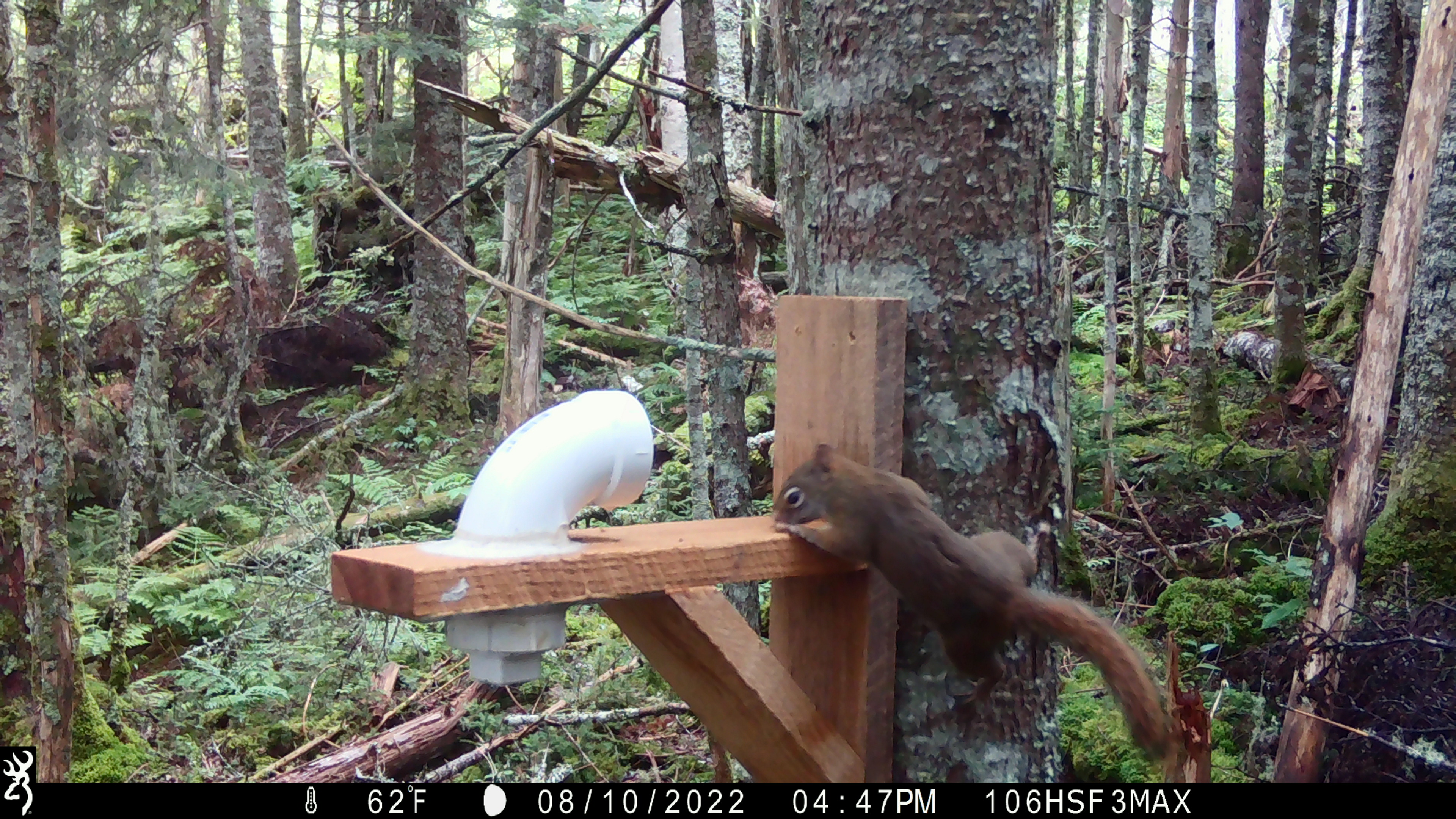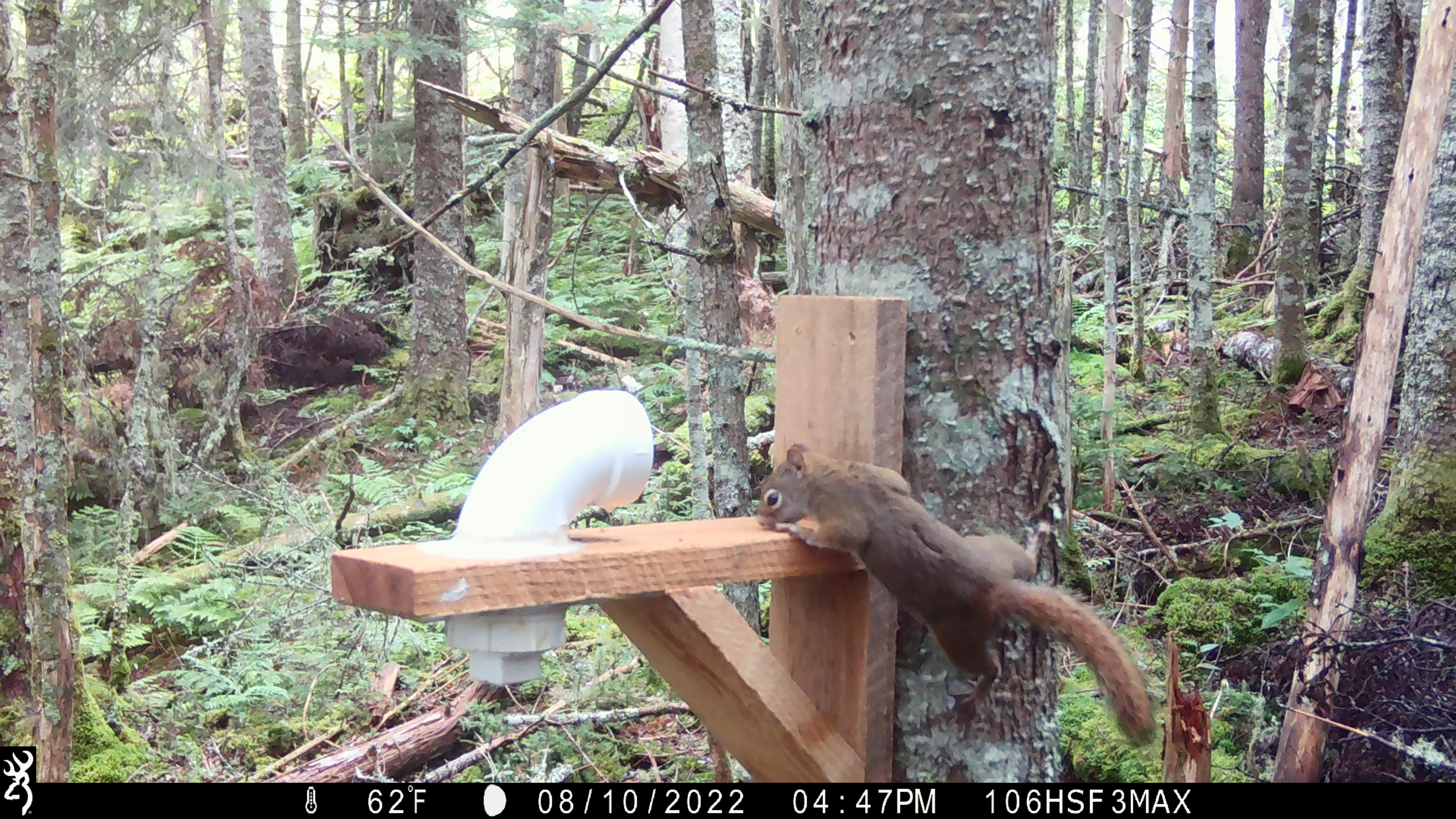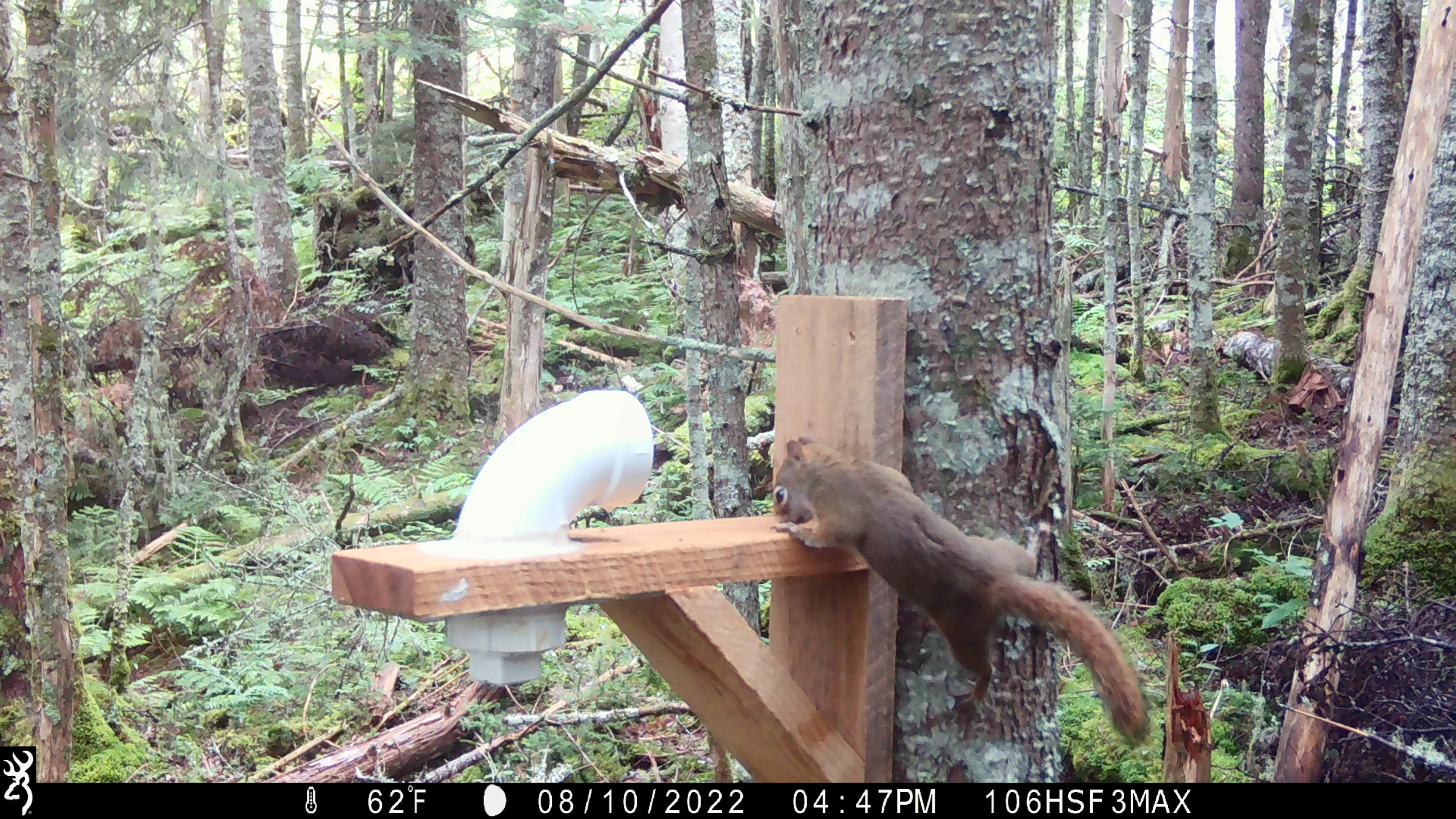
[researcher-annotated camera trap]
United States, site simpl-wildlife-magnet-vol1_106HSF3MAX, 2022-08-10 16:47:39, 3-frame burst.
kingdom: Animalia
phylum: Chordata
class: Mammalia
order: Rodentia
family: Sciuridae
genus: Tamiasciurus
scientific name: Tamiasciurus hudsonicus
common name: red squirrel